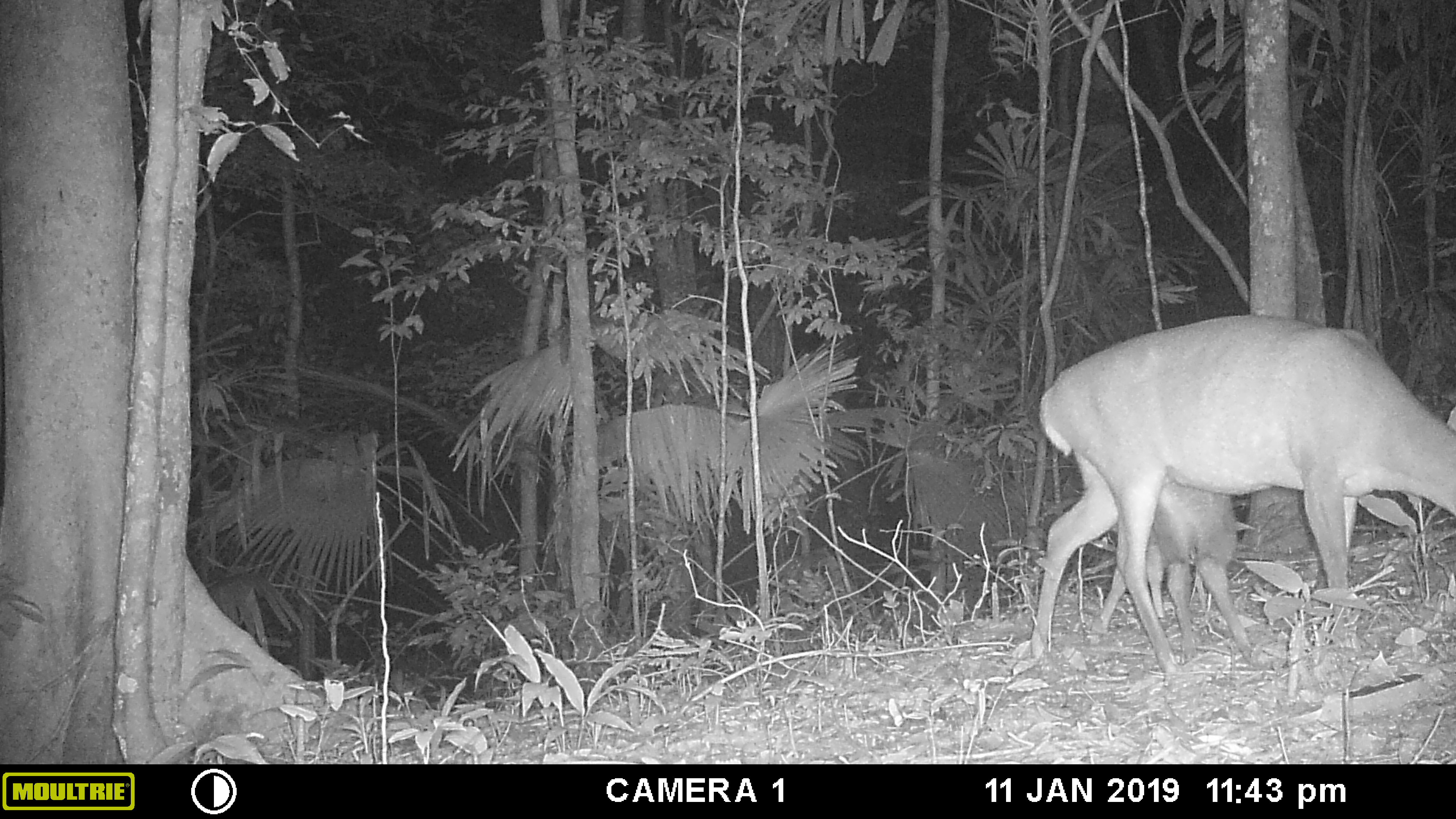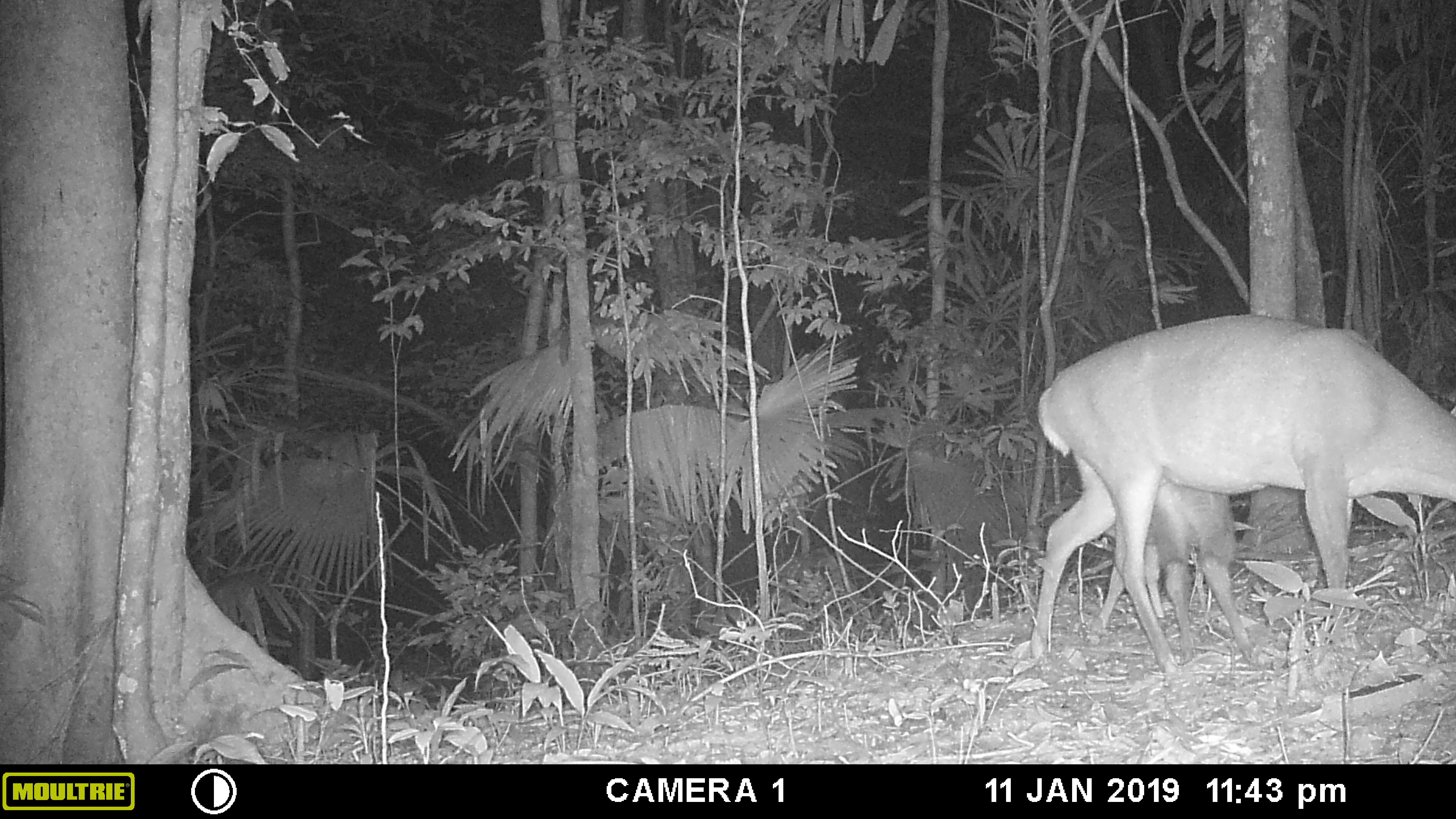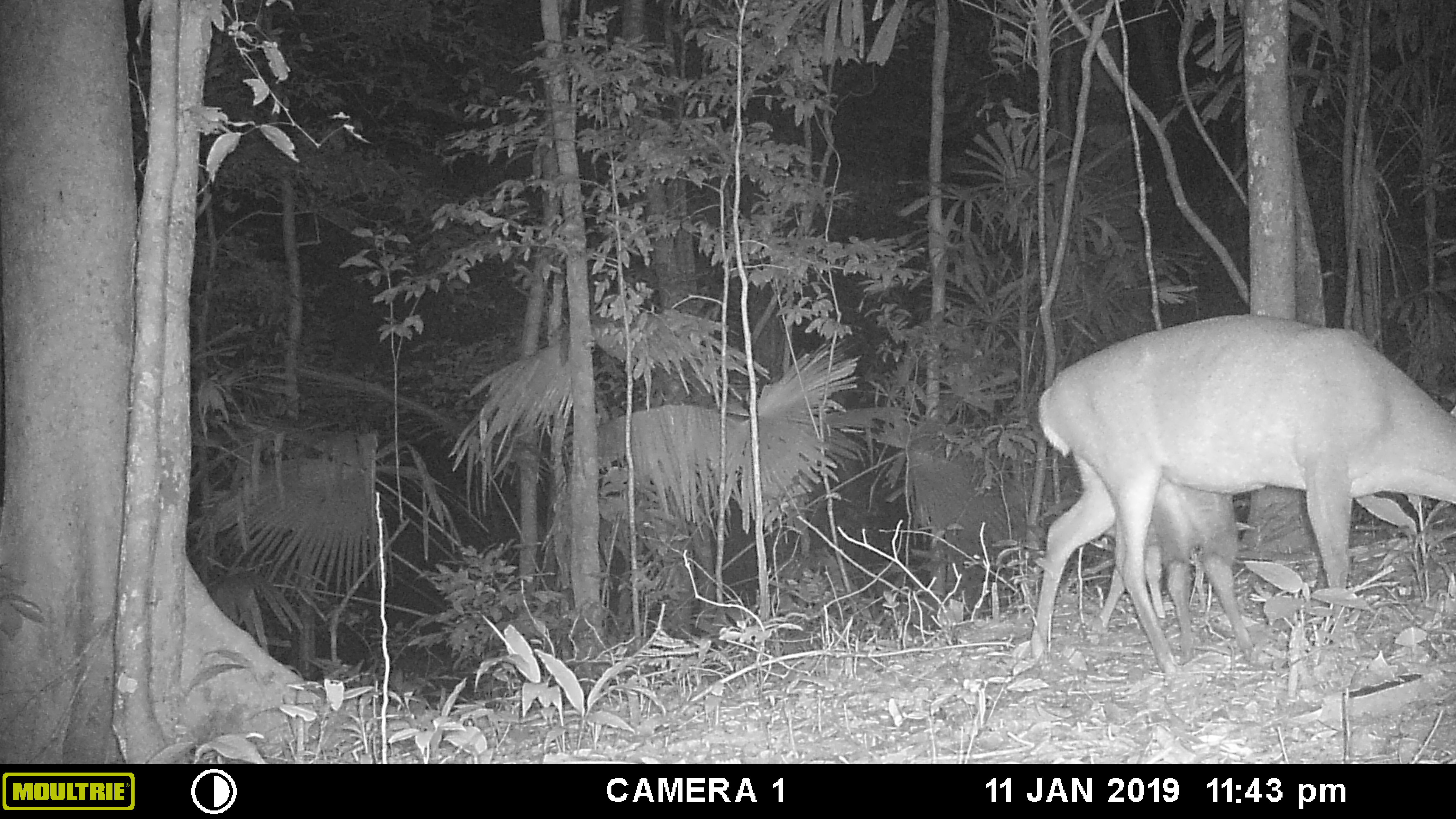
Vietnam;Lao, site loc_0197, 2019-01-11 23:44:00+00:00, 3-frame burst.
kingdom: Animalia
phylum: Chordata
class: Mammalia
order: Artiodactyla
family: Cervidae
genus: Muntiacus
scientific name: Muntiacus vuquangensis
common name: large-antlered muntjac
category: large antlered muntjac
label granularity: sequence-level